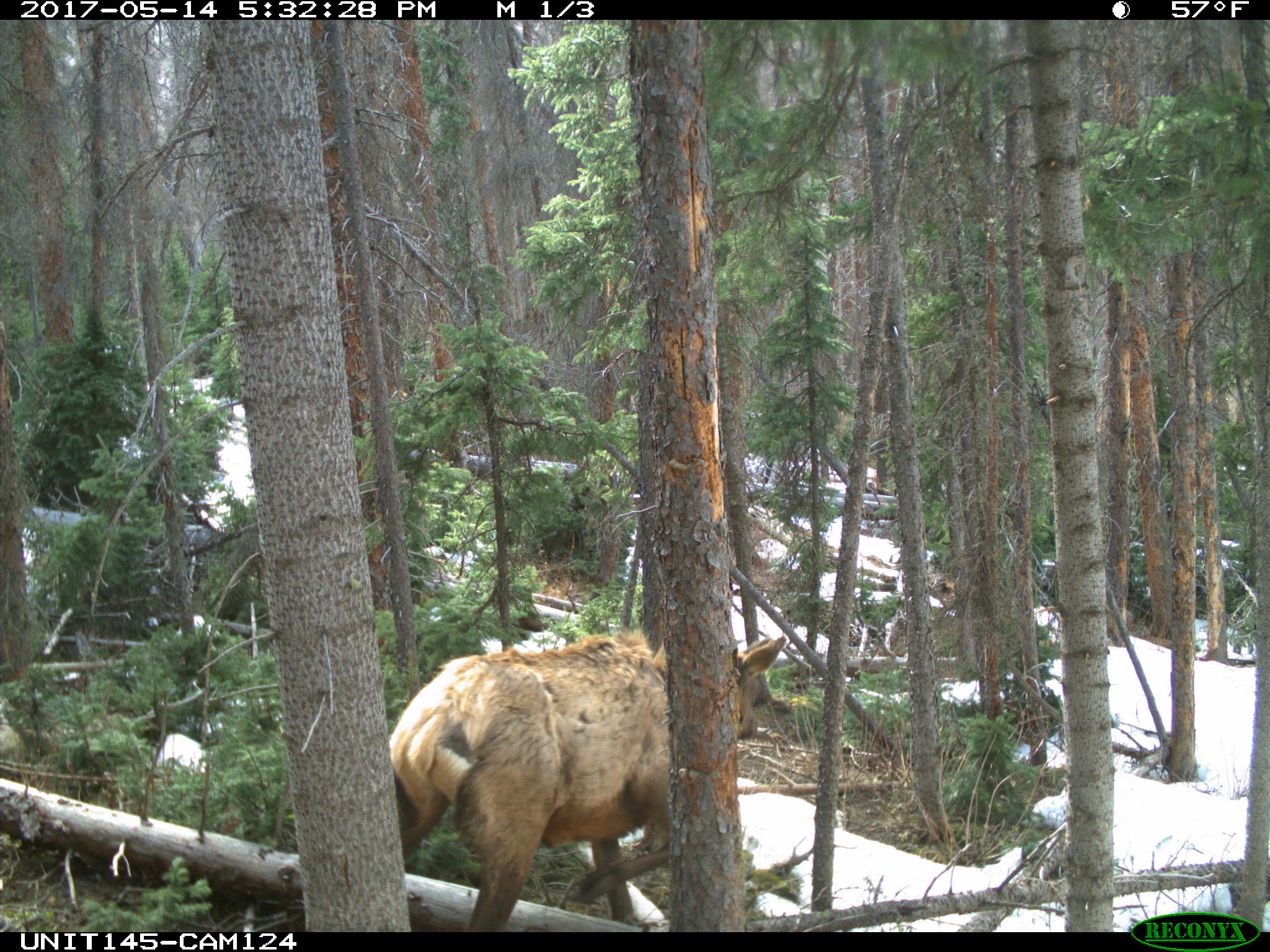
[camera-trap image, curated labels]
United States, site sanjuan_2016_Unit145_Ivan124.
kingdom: Animalia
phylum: Chordata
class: Mammalia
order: Artiodactyla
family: Cervidae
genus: Cervus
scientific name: Cervus elaphus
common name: red deer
Cervus elaphus (red deer).